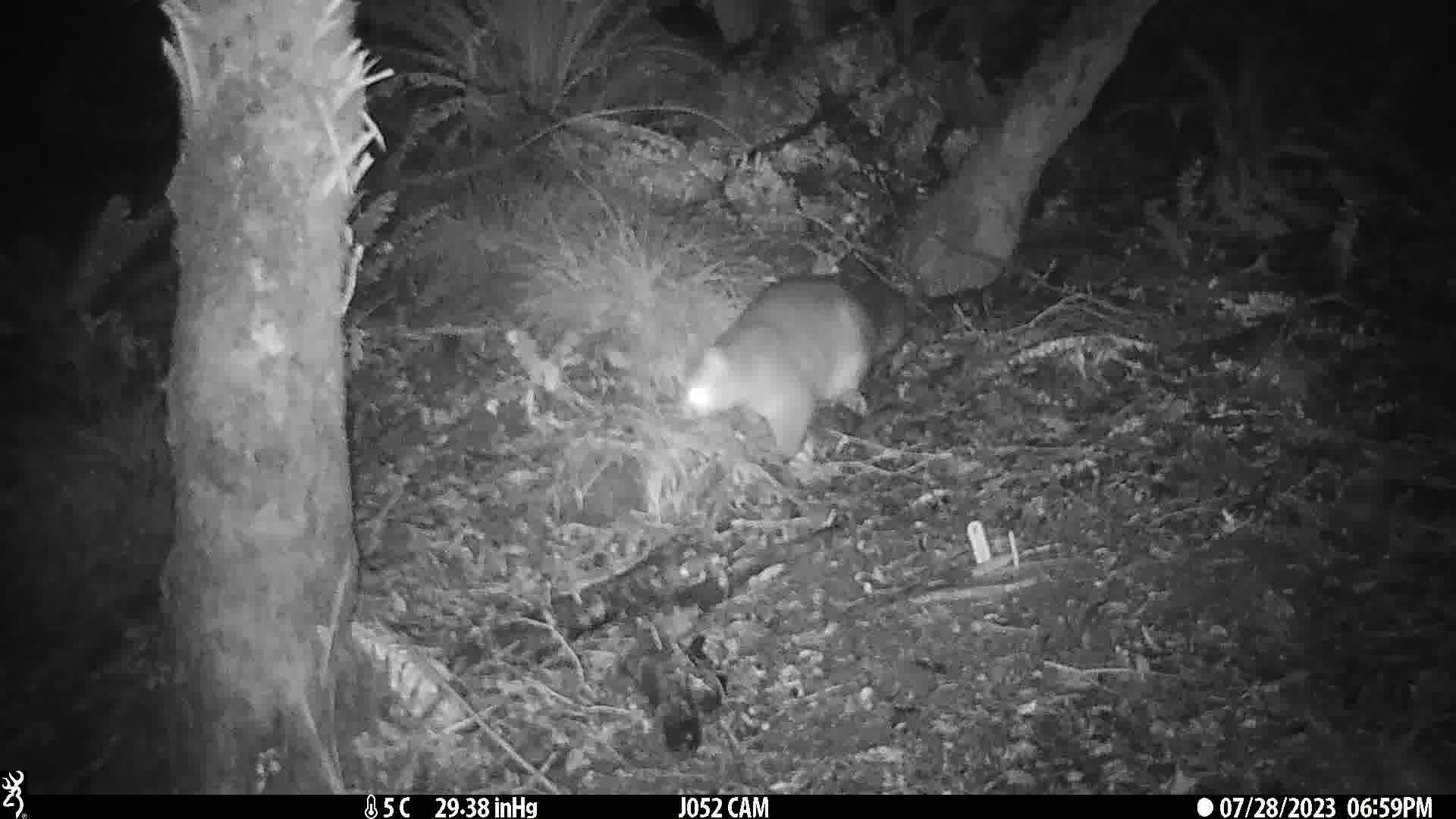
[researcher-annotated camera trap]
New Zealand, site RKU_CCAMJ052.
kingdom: Animalia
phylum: Chordata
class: Mammalia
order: Diprotodontia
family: Phalangeridae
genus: Trichosurus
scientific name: Trichosurus vulpecula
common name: common brushtail possum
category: possum